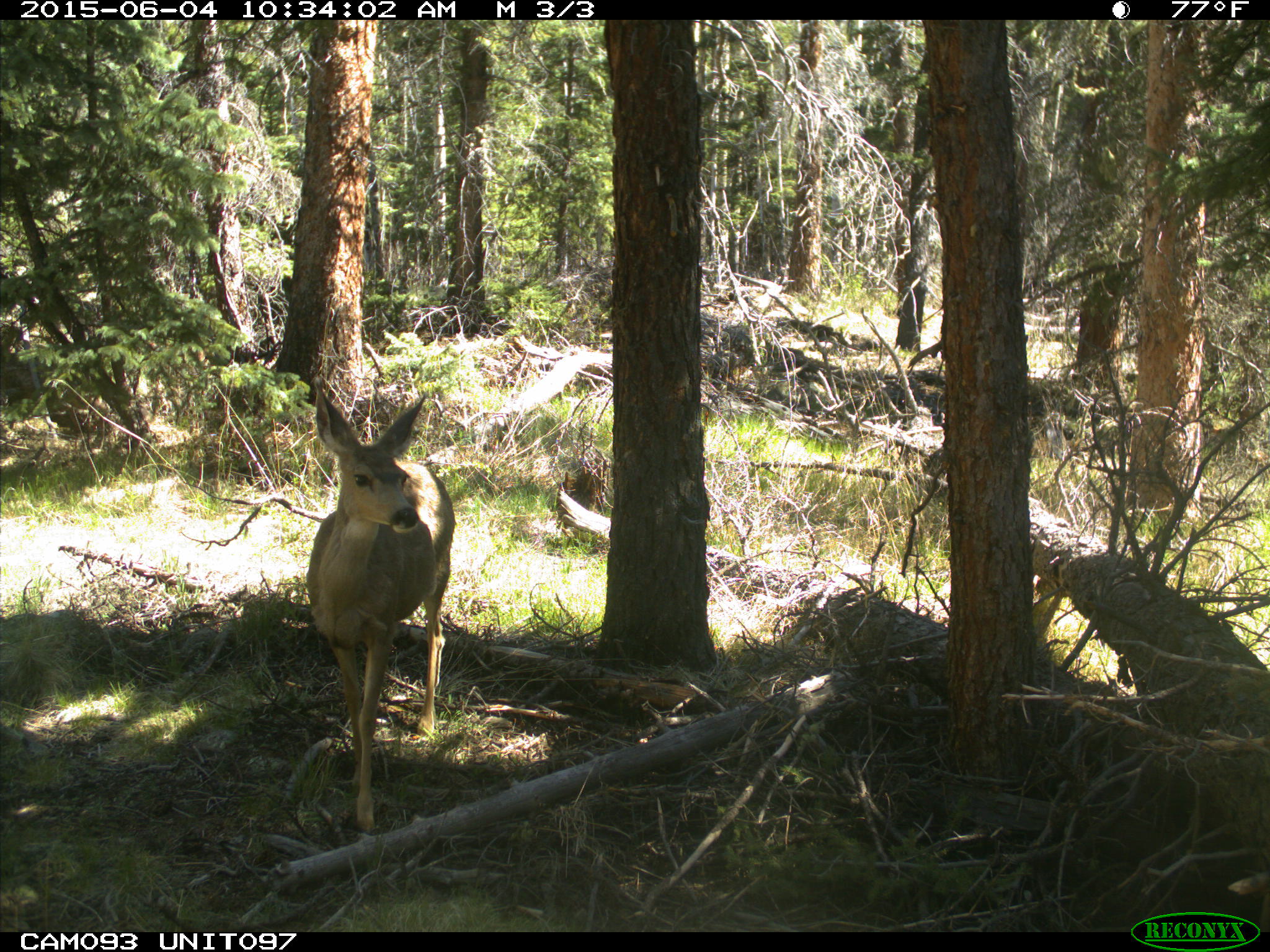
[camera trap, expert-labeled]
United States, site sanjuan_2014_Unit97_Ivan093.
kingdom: Animalia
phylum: Chordata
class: Mammalia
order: Artiodactyla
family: Cervidae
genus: Odocoileus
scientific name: Odocoileus hemionus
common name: mule deer